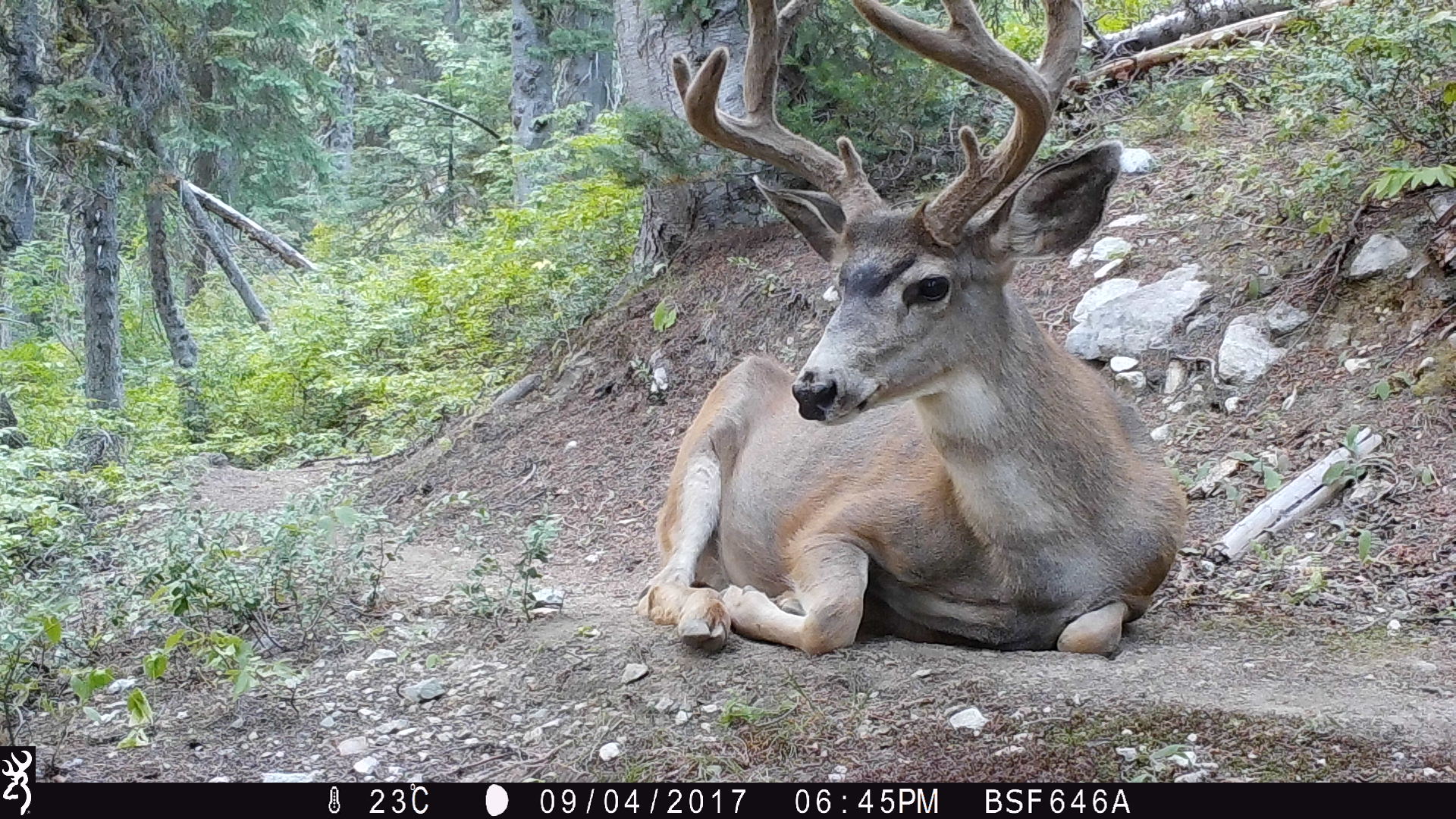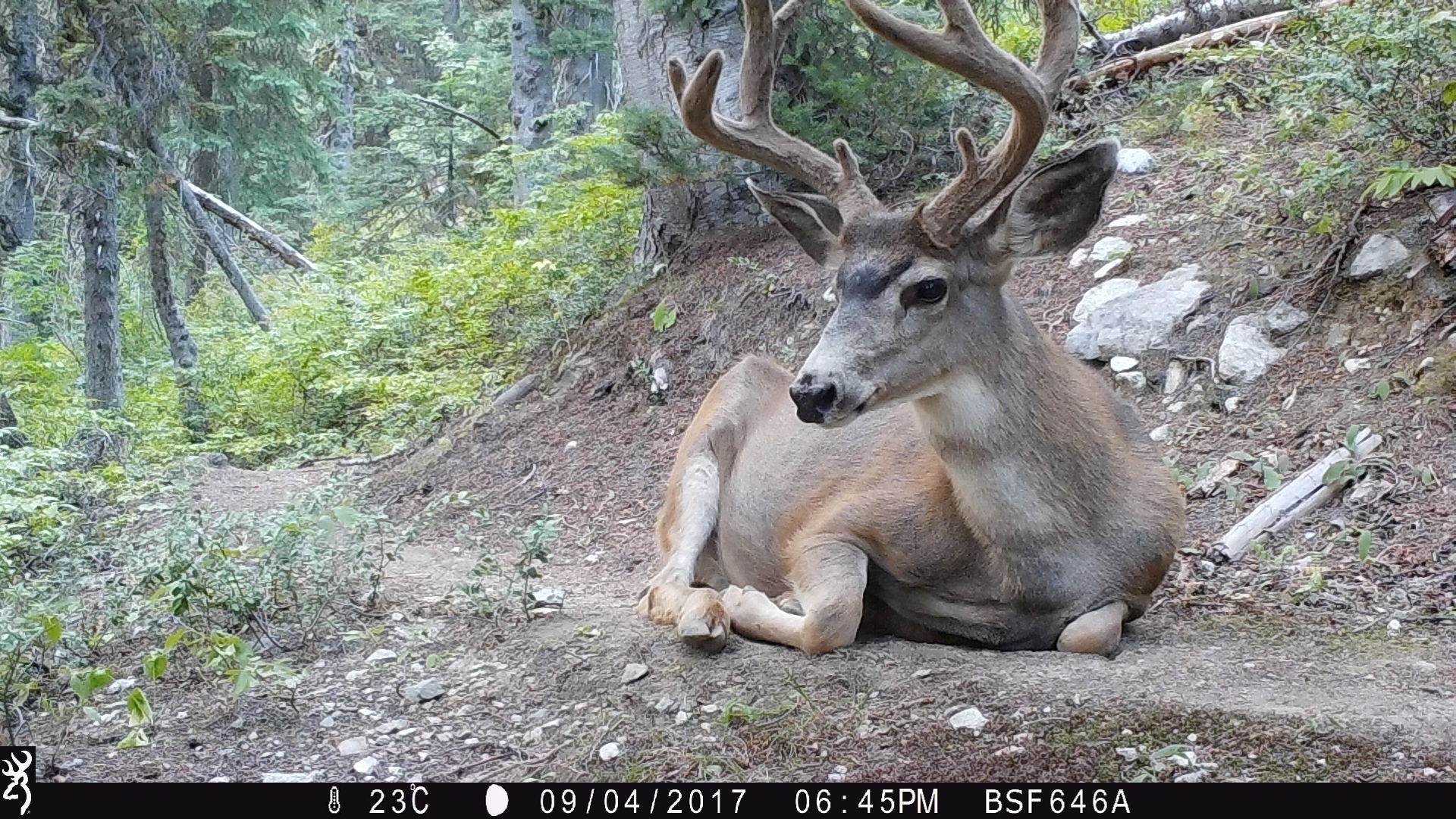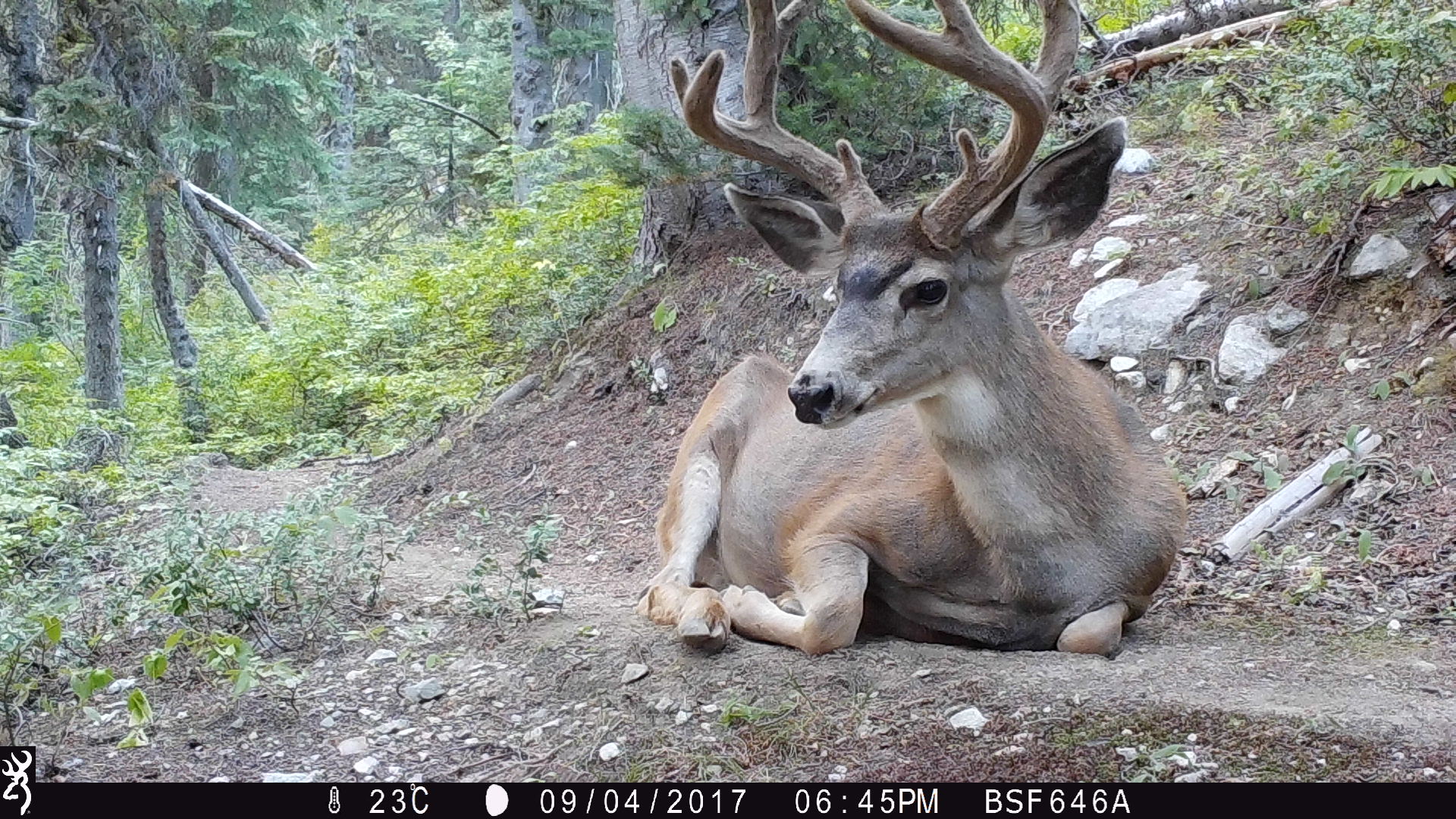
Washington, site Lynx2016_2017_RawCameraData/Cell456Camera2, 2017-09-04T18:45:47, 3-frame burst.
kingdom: Animalia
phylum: Chordata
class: Mammalia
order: Artiodactyla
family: Cervidae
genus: Odocoileus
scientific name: Odocoileus hemionus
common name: mule deer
Odocoileus hemionus (mule deer). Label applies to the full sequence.